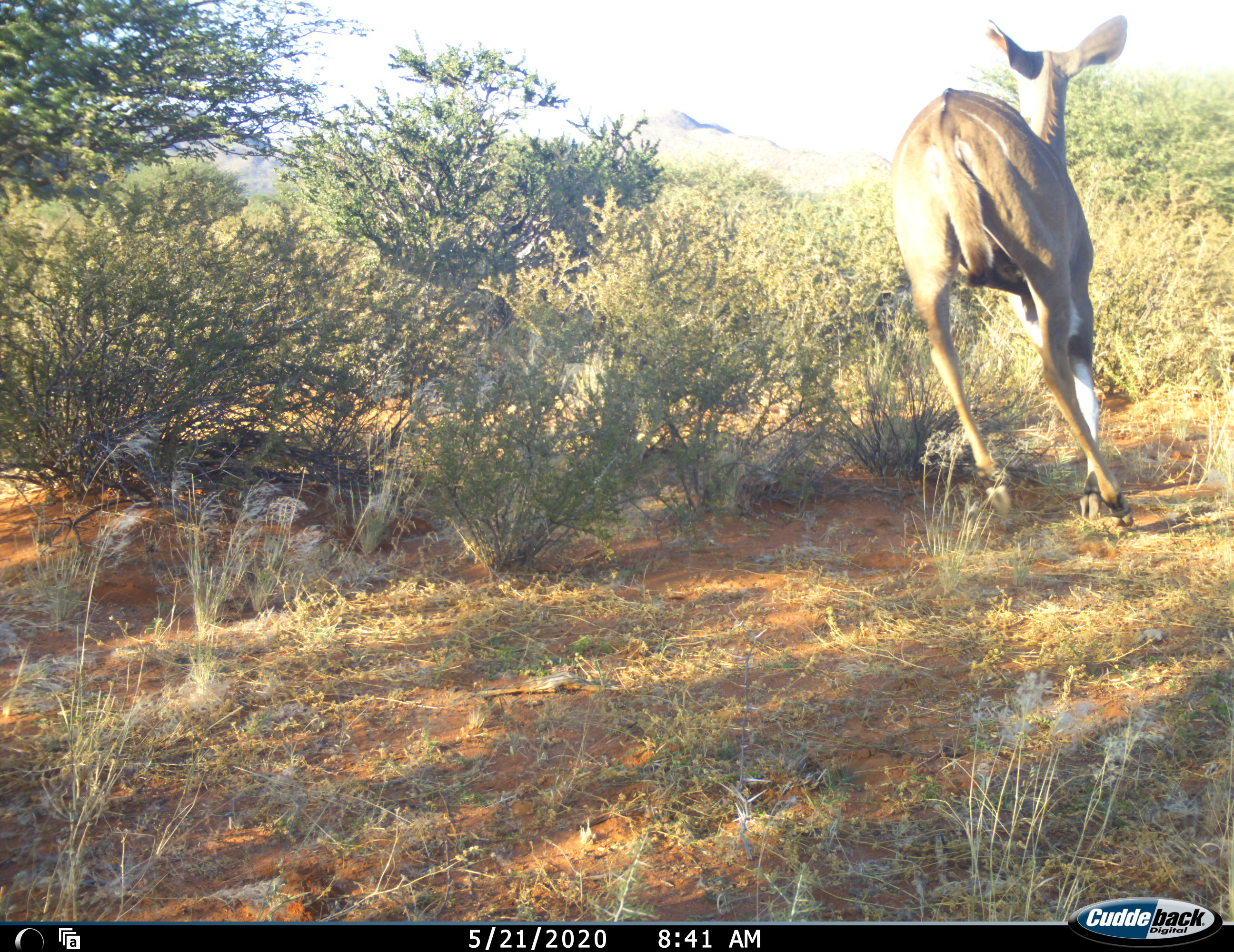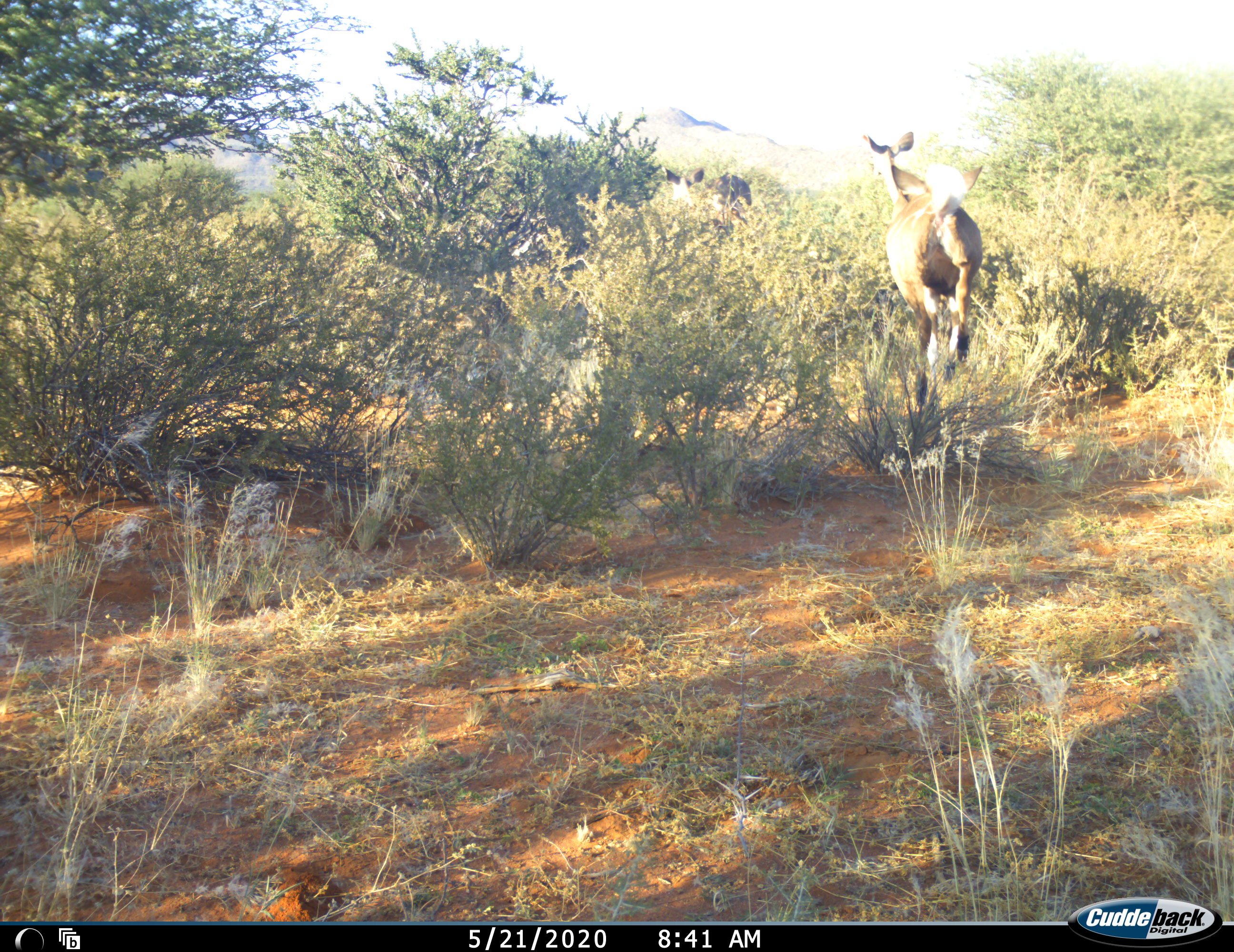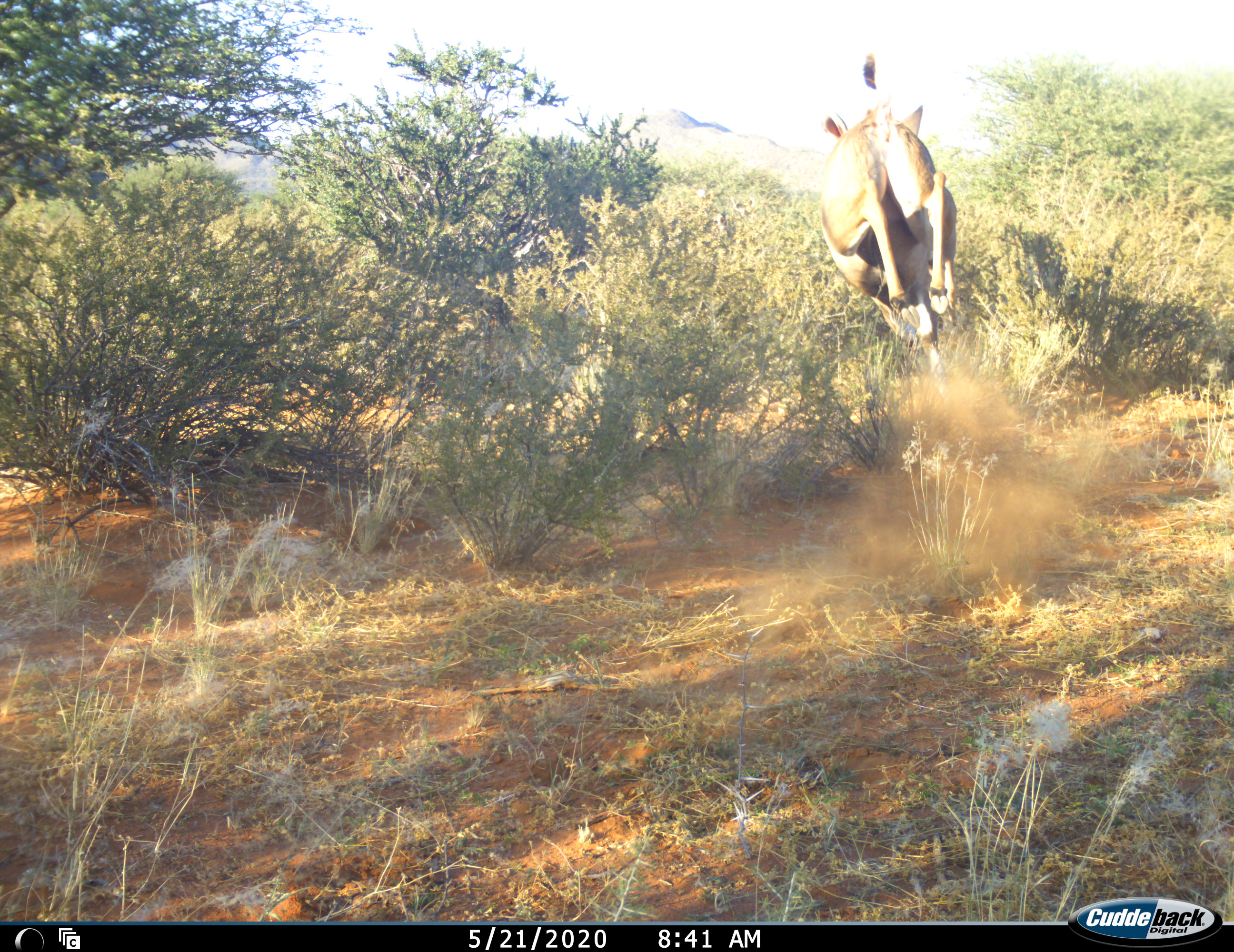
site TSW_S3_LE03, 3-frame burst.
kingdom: Animalia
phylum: Chordata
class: Mammalia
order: Artiodactyla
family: Bovidae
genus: Tragelaphus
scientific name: Tragelaphus angasii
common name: nyala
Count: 2.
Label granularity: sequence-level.